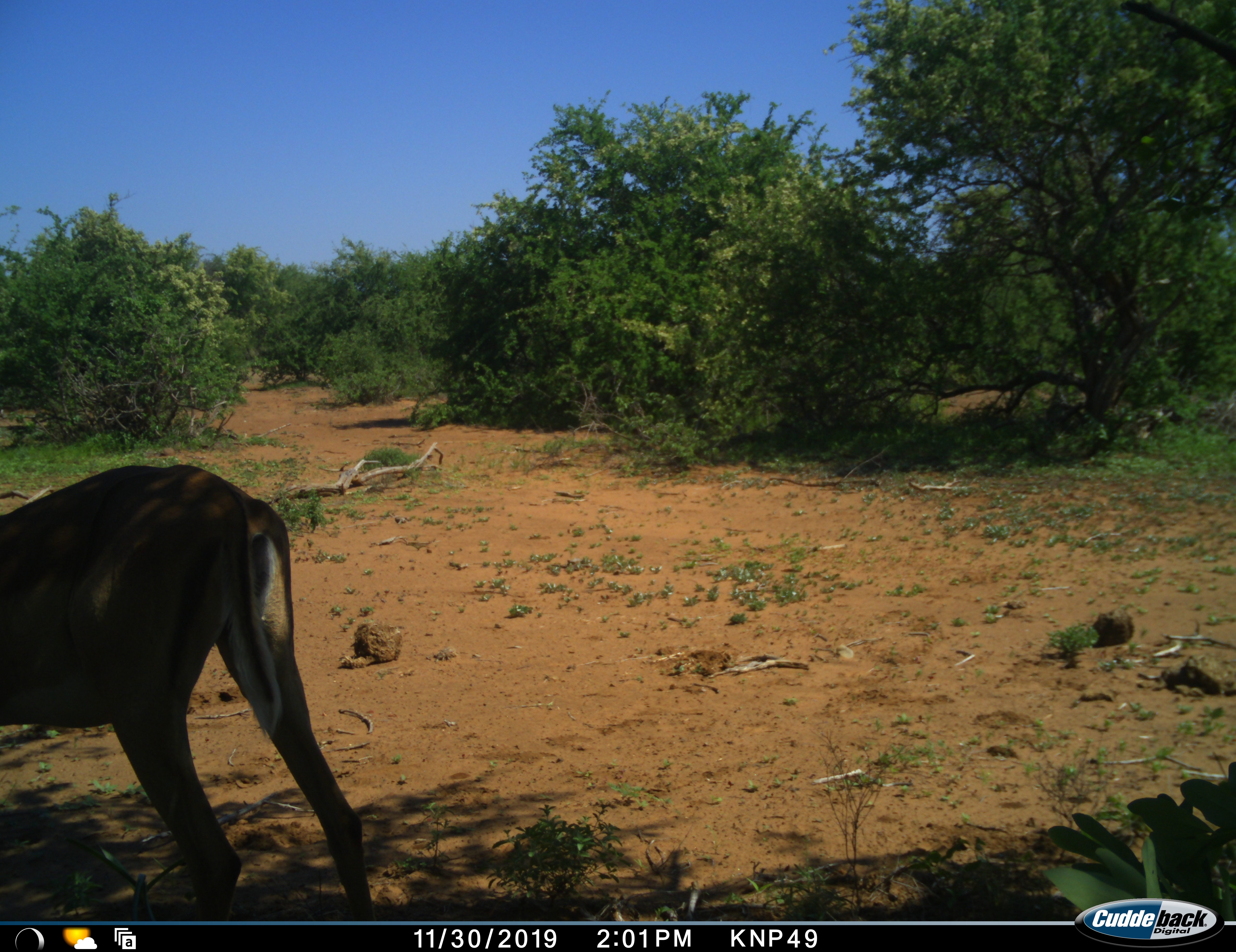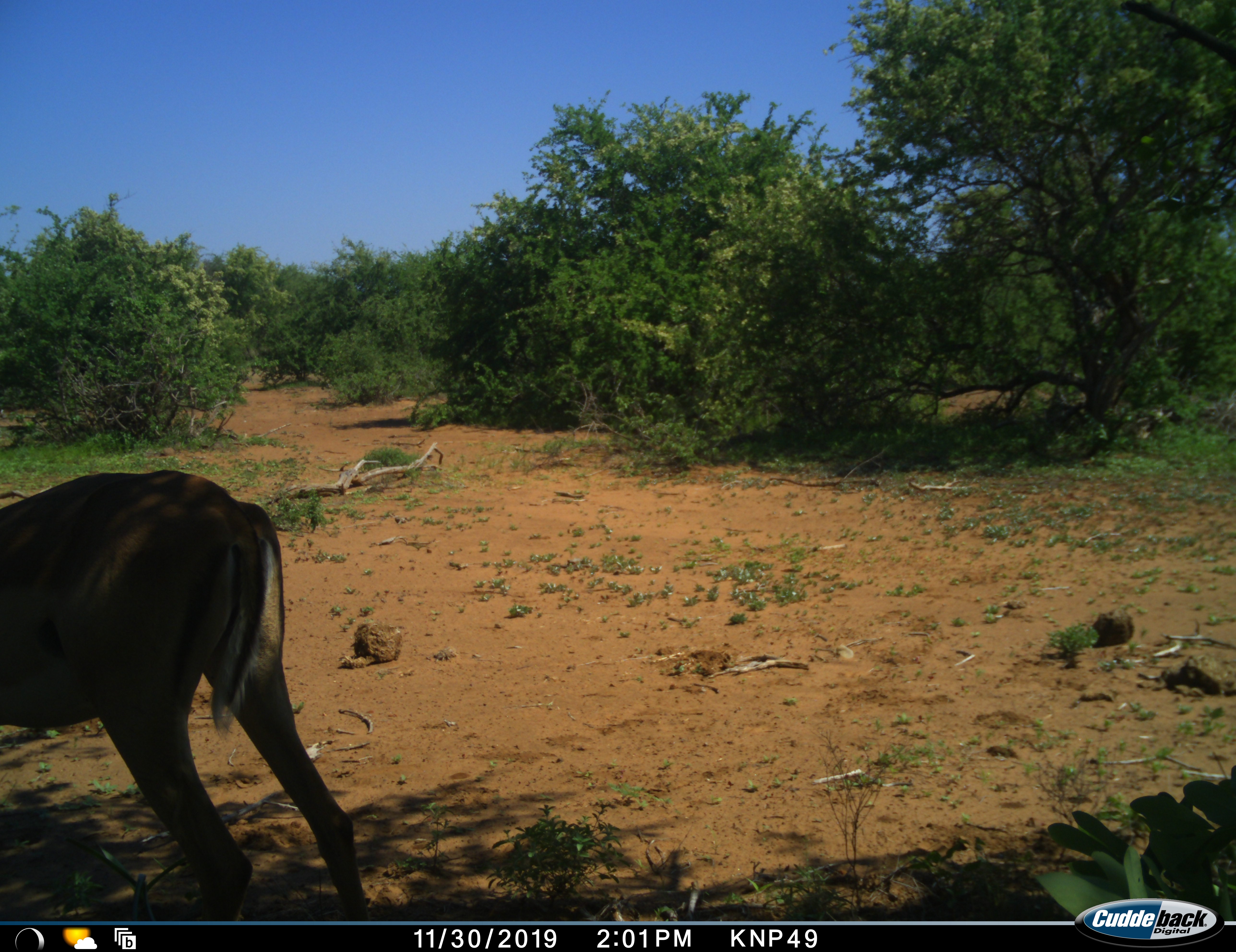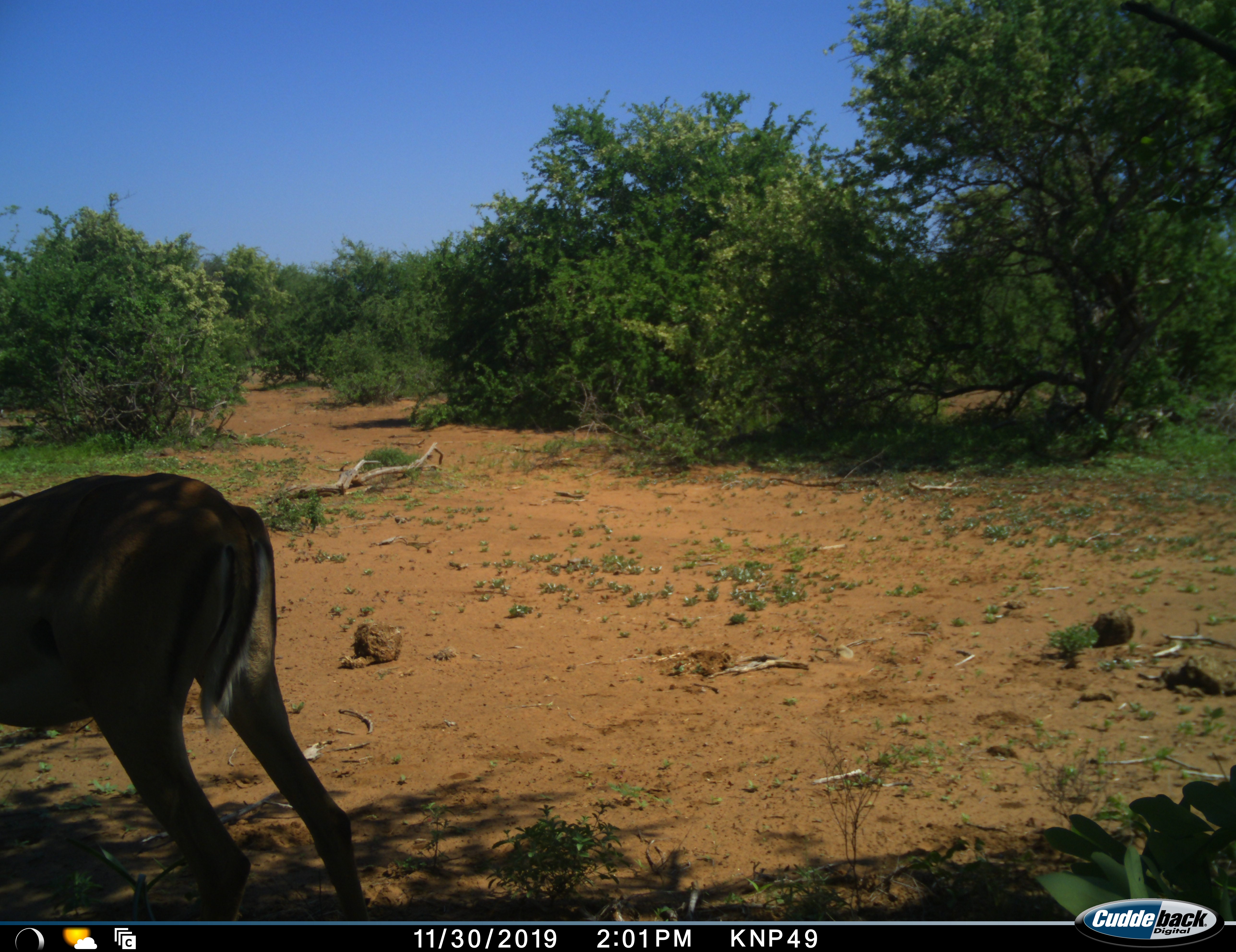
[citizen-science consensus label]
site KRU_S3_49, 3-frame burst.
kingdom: Animalia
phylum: Chordata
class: Mammalia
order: Artiodactyla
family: Bovidae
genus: Aepyceros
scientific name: Aepyceros melampus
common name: impala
Impala (Aepyceros melampus), count 1. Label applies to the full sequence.